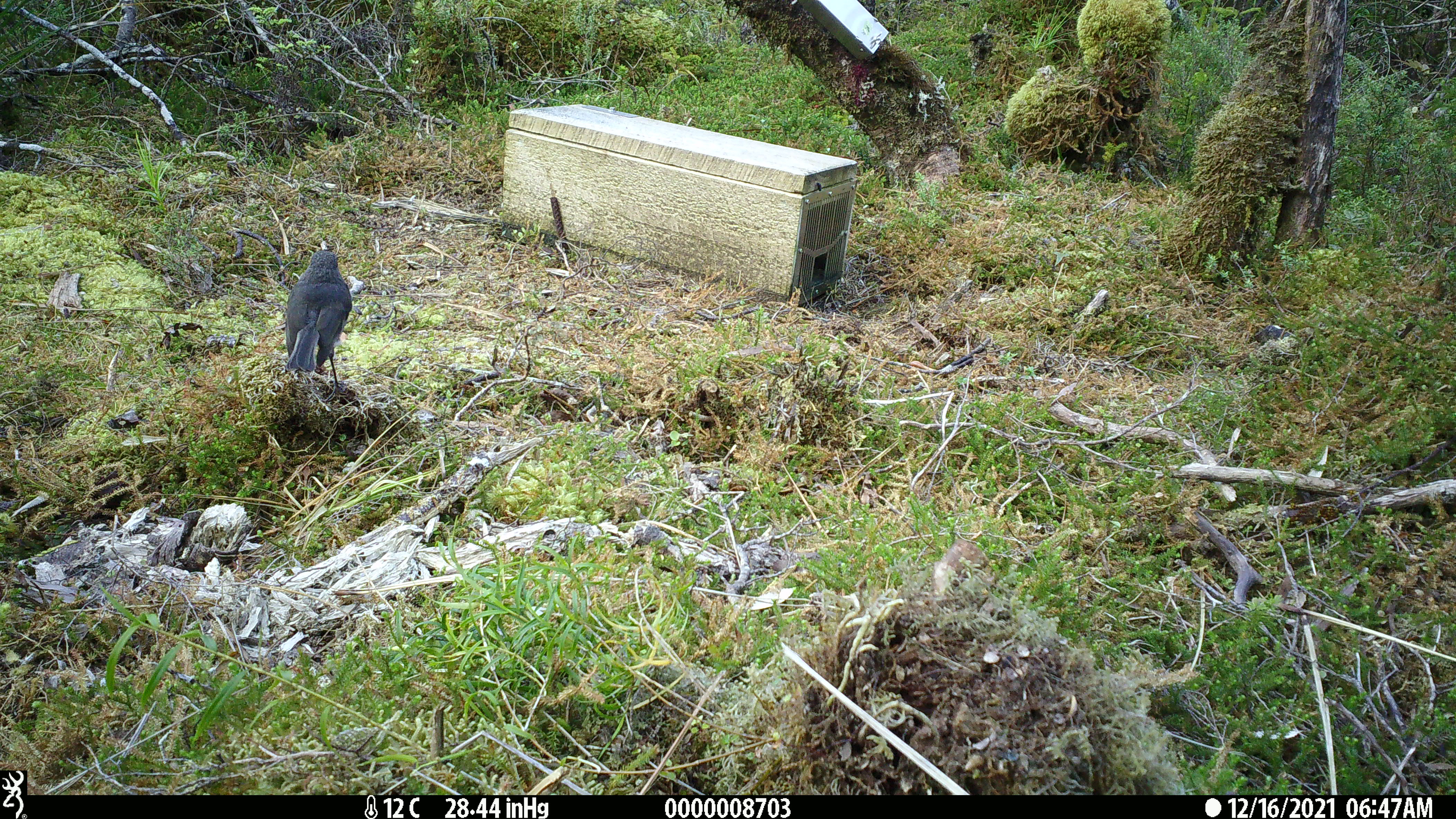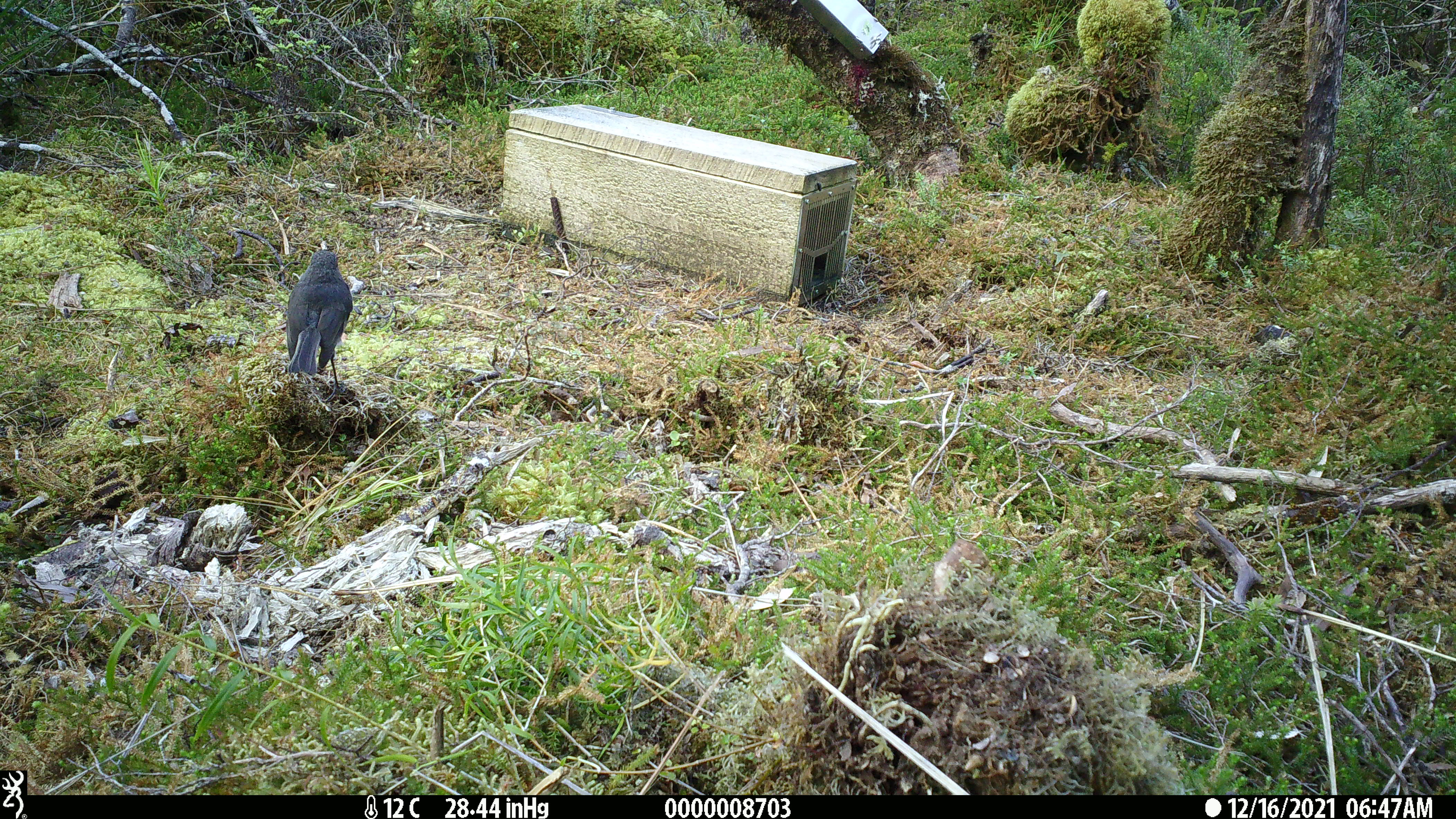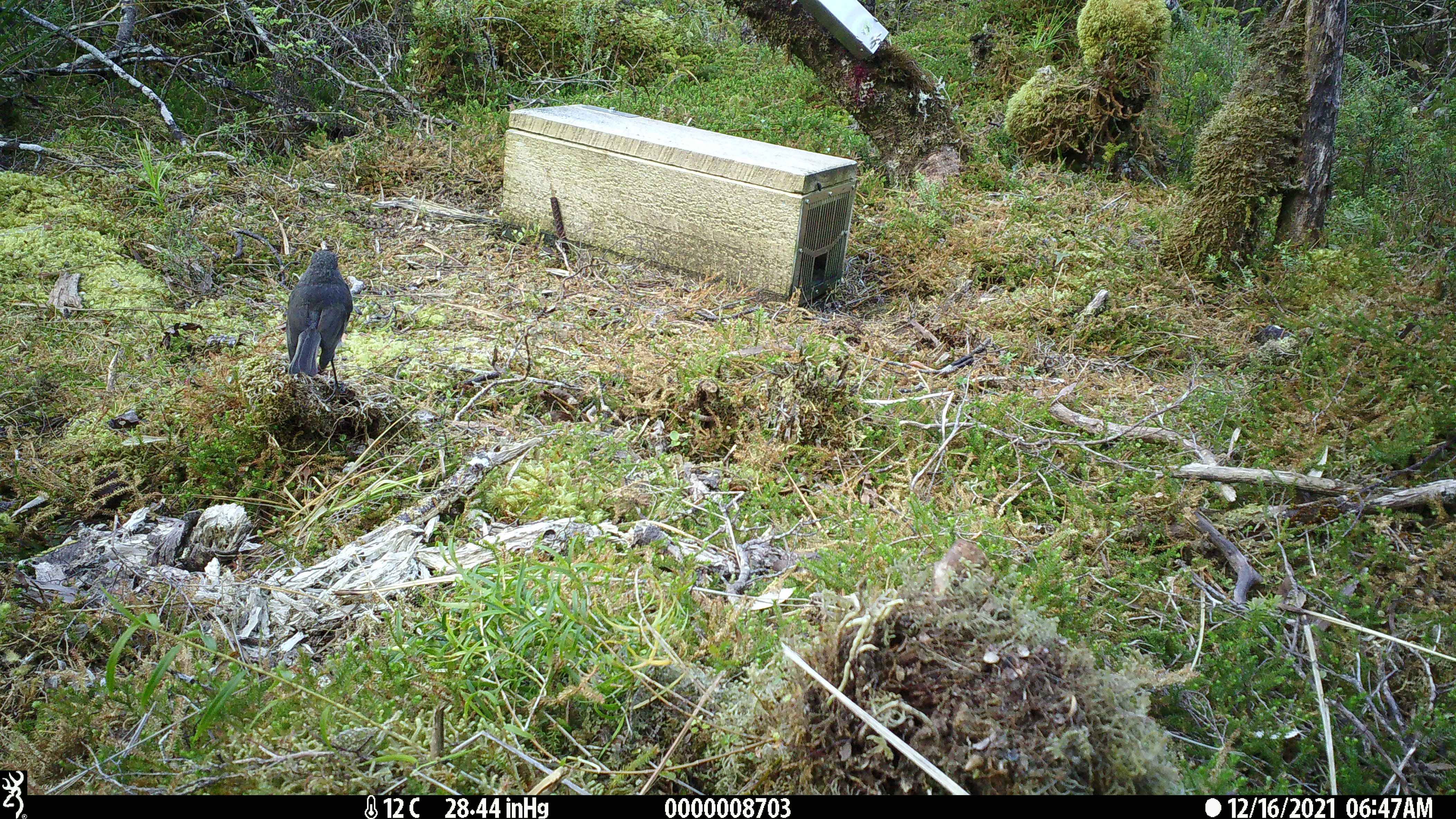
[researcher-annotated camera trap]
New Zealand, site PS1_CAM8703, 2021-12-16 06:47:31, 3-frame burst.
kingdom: Animalia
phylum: Chordata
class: Aves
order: Passeriformes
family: Petroicidae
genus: Petroica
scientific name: Petroica australis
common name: new zealand robin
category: robin